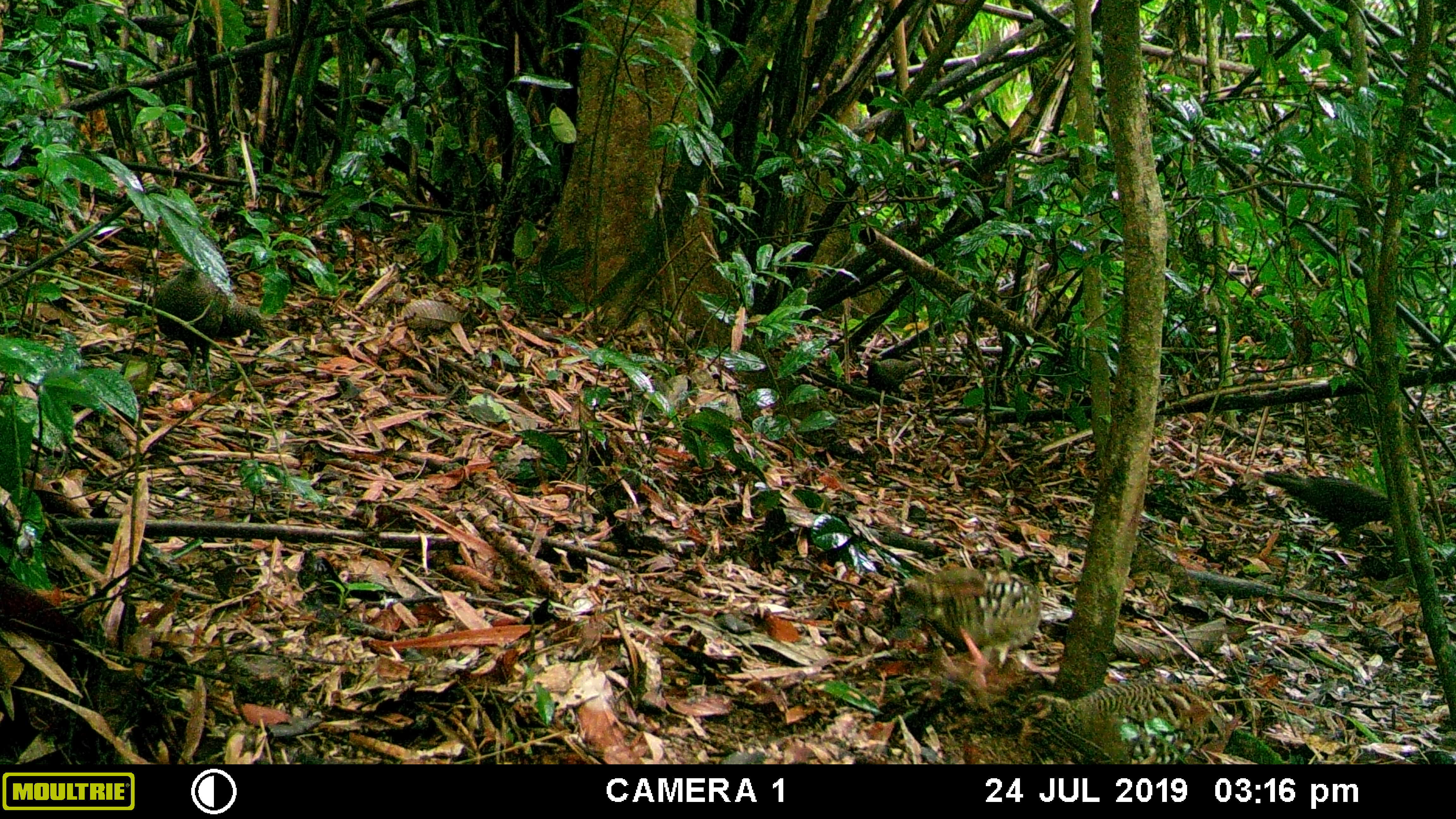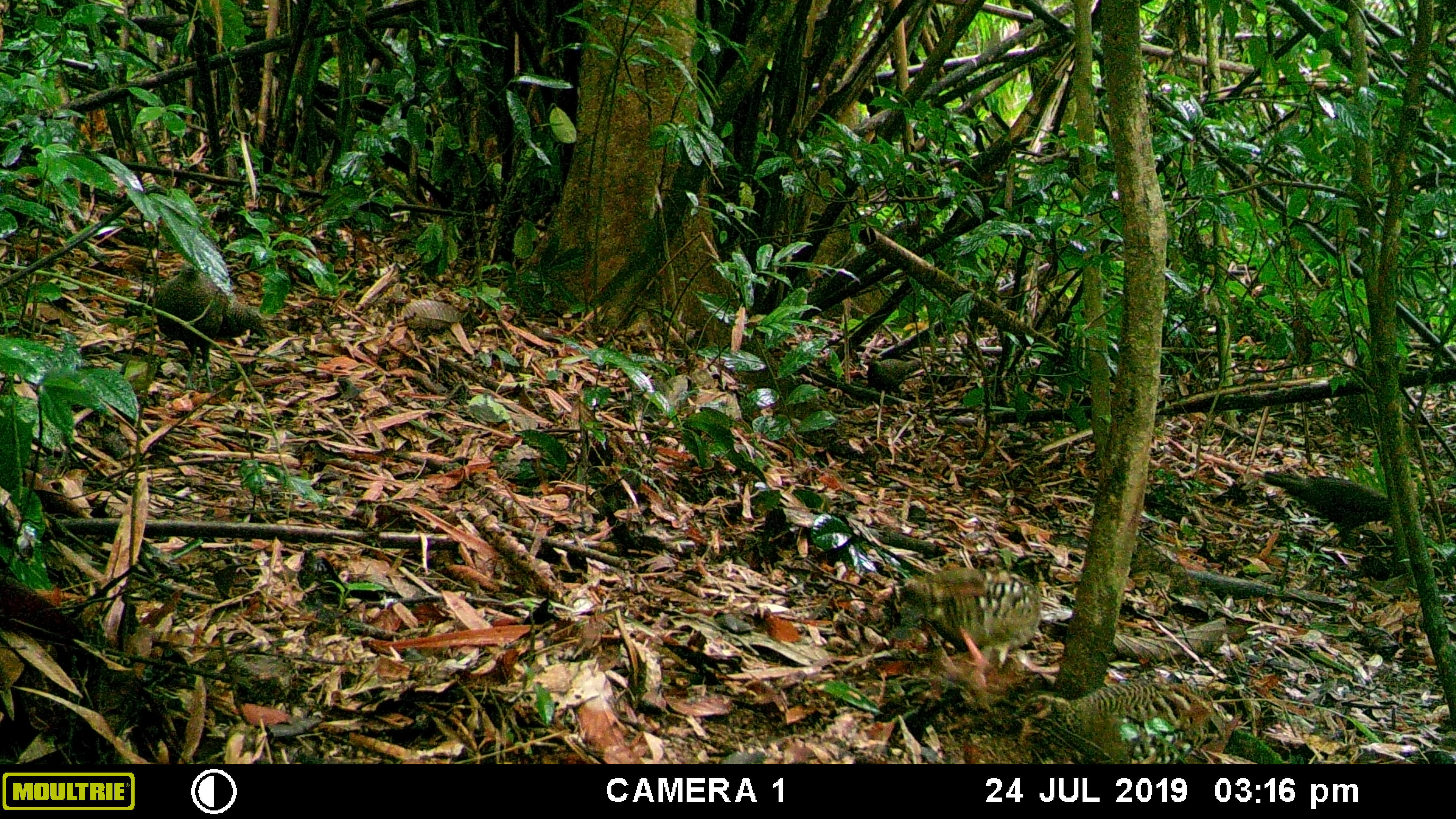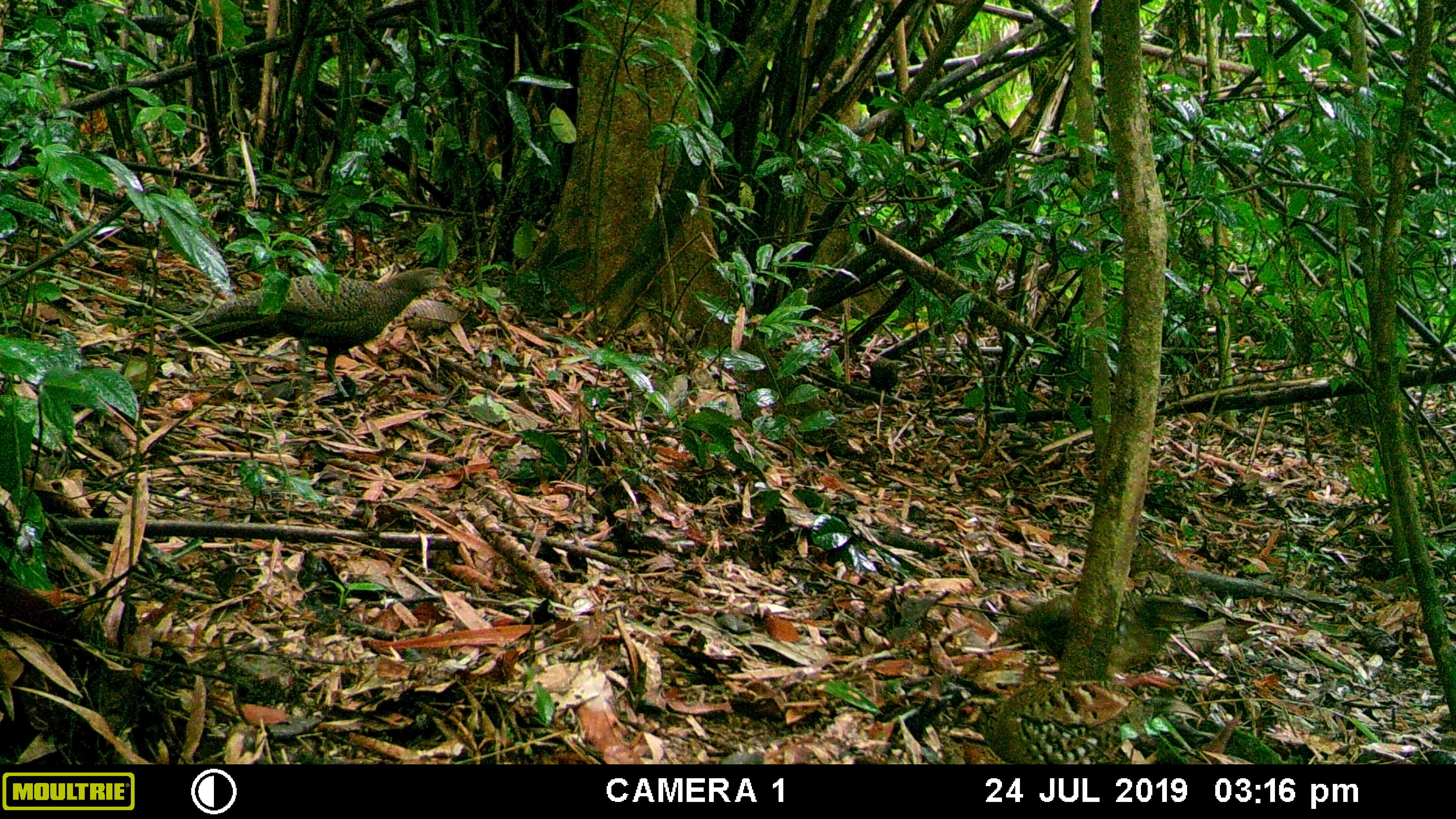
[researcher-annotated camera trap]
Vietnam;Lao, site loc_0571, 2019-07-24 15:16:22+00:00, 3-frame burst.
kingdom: Animalia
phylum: Chordata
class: Aves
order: Galliformes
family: Phasianidae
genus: Polyplectron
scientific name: Polyplectron bicalcaratum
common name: gray peacock-pheasant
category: grey peacock pheasant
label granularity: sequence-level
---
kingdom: Animalia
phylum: Chordata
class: Aves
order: Galliformes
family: Phasianidae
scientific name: Phasianidae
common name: partridge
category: unidentified partridge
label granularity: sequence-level